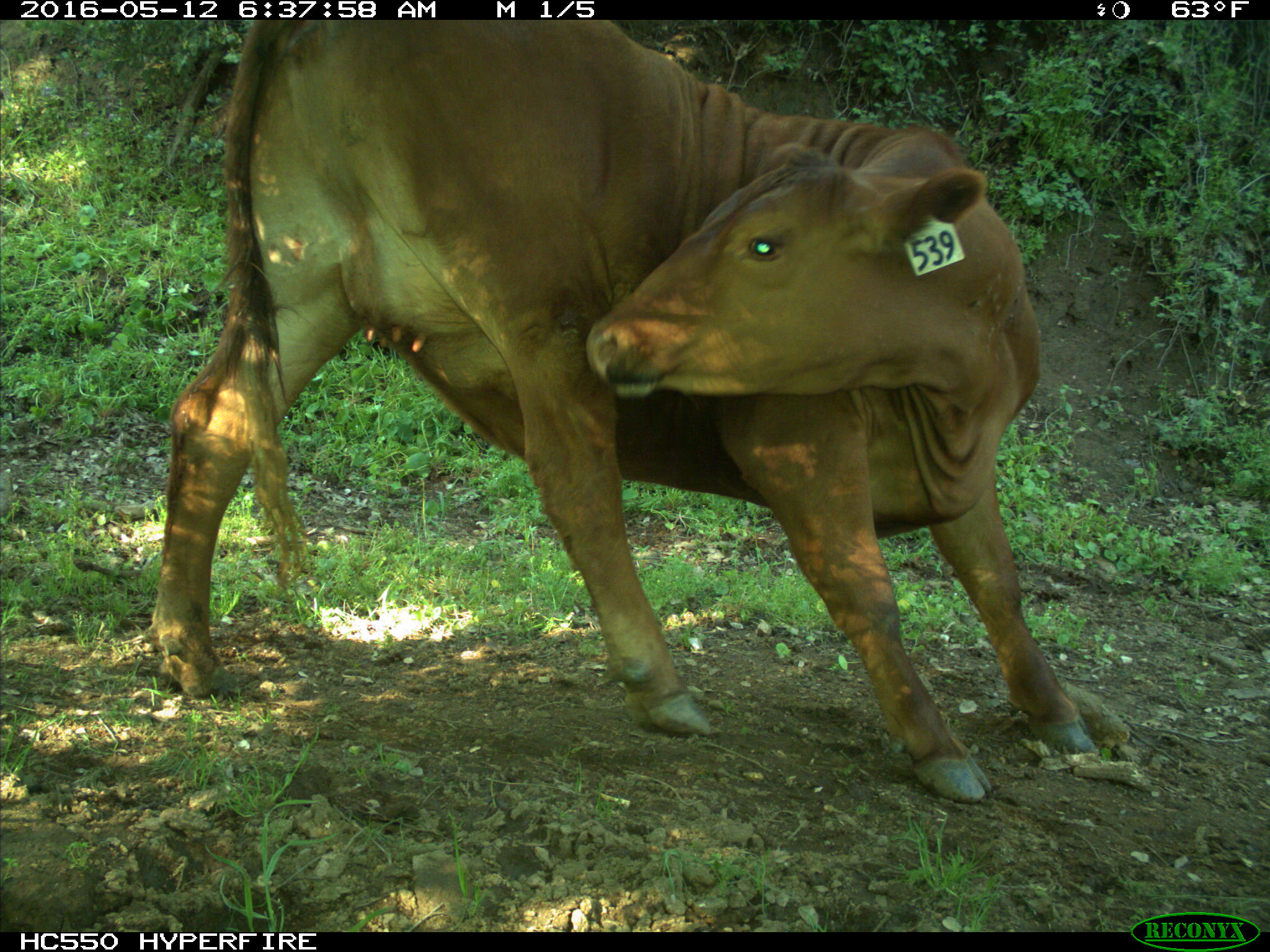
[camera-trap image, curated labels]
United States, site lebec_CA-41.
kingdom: Animalia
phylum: Chordata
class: Mammalia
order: Artiodactyla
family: Bovidae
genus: Bos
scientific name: Bos taurus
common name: domestic cow